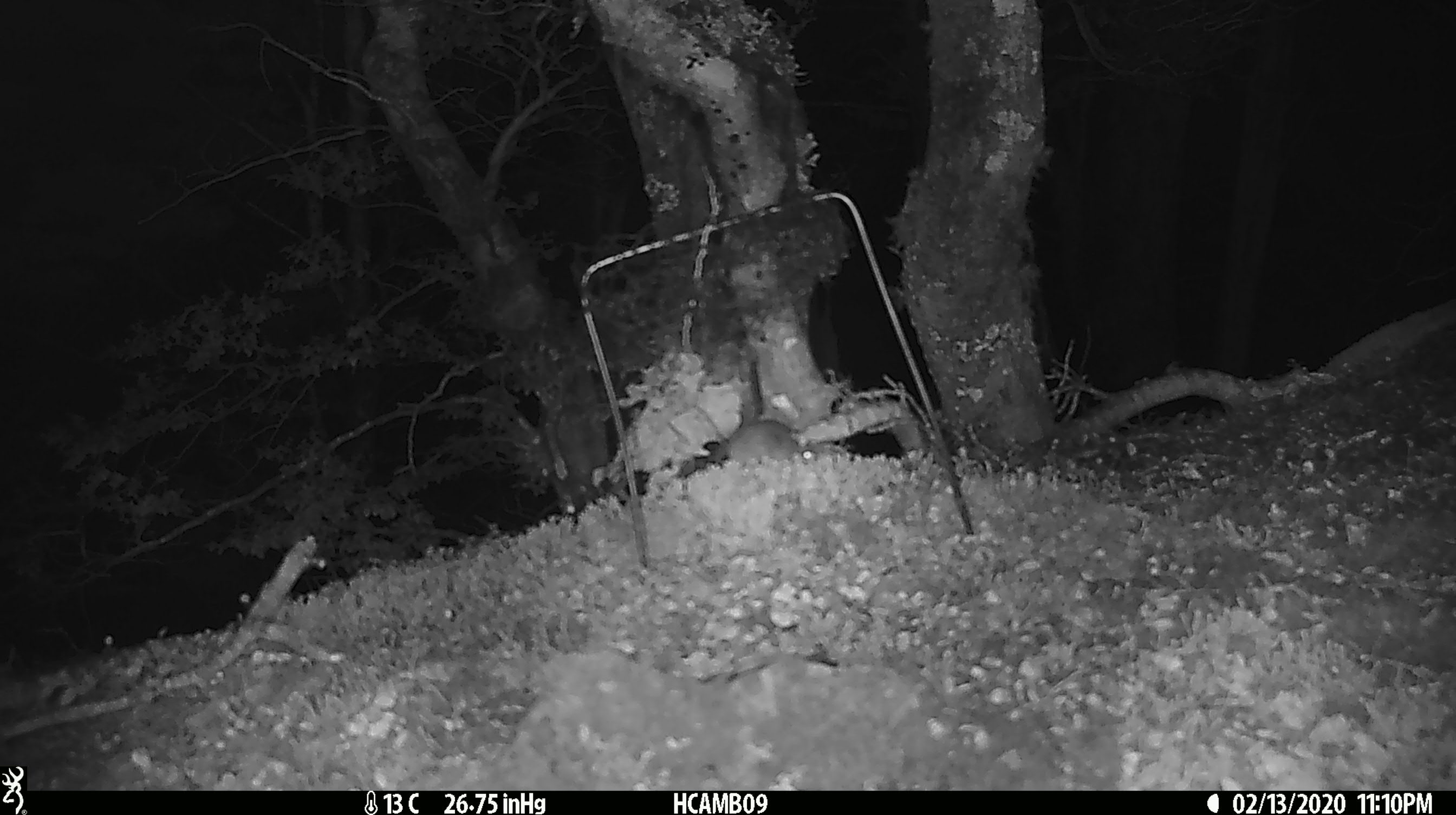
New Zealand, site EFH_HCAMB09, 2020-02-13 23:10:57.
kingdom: Animalia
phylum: Chordata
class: Mammalia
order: Rodentia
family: Muridae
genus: Mus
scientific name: Mus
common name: mouse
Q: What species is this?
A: Mouse (Mus).